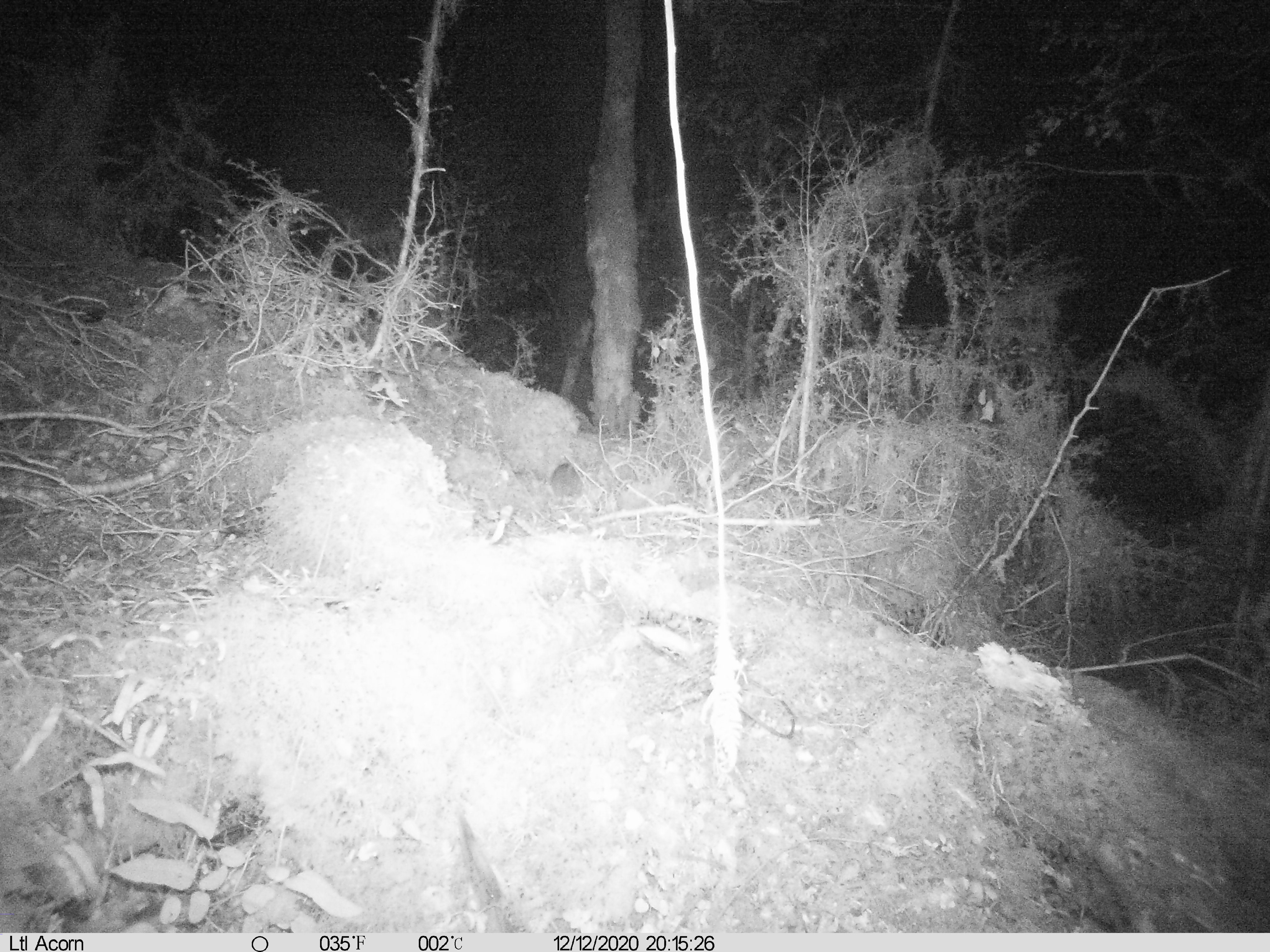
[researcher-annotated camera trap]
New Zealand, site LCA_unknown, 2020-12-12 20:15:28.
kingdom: Animalia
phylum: Chordata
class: Mammalia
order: Rodentia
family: Muridae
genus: Rattus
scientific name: Rattus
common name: rat